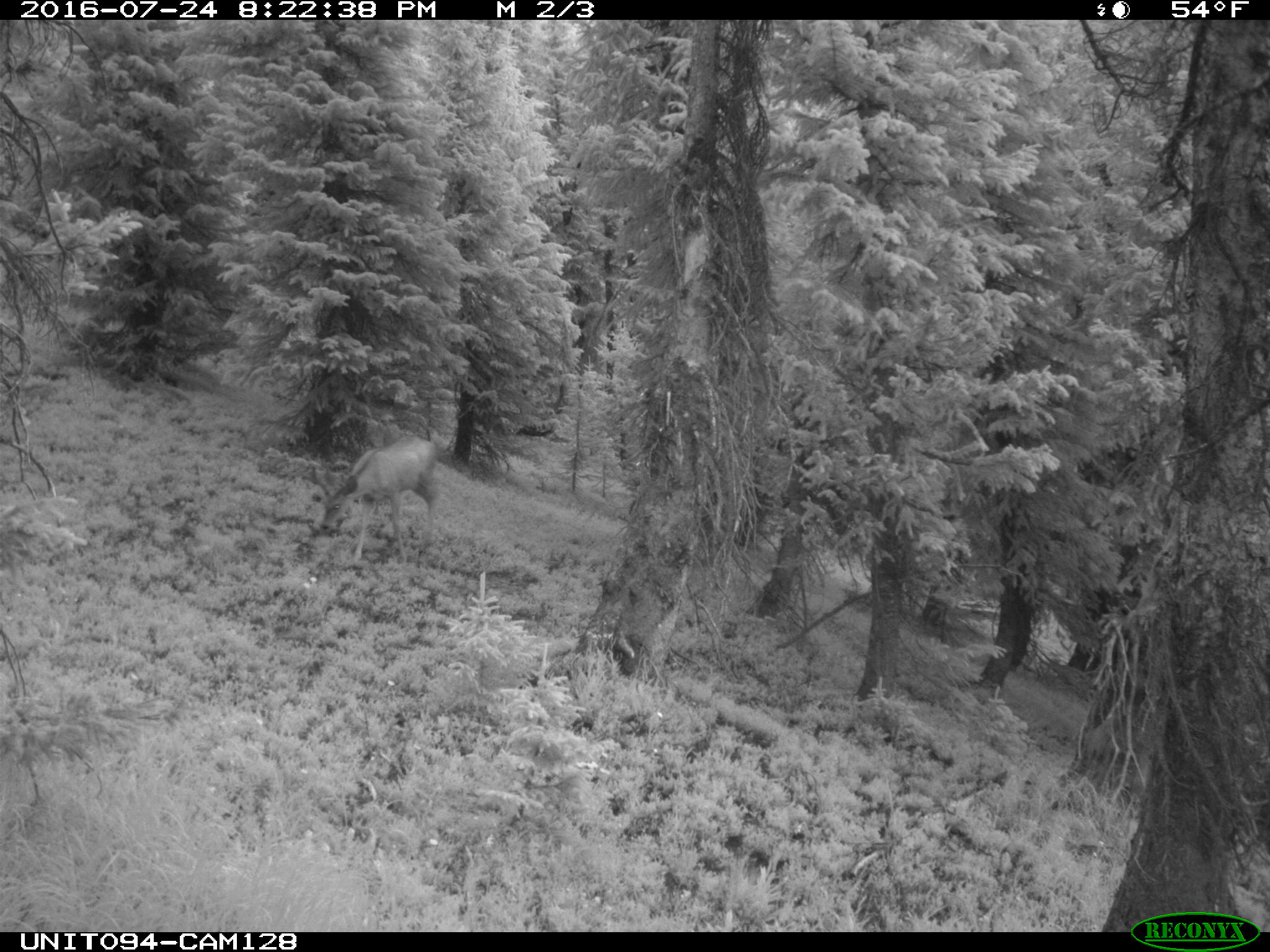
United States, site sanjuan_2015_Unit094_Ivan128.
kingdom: Animalia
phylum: Chordata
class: Mammalia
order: Artiodactyla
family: Cervidae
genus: Odocoileus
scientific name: Odocoileus hemionus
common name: mule deer